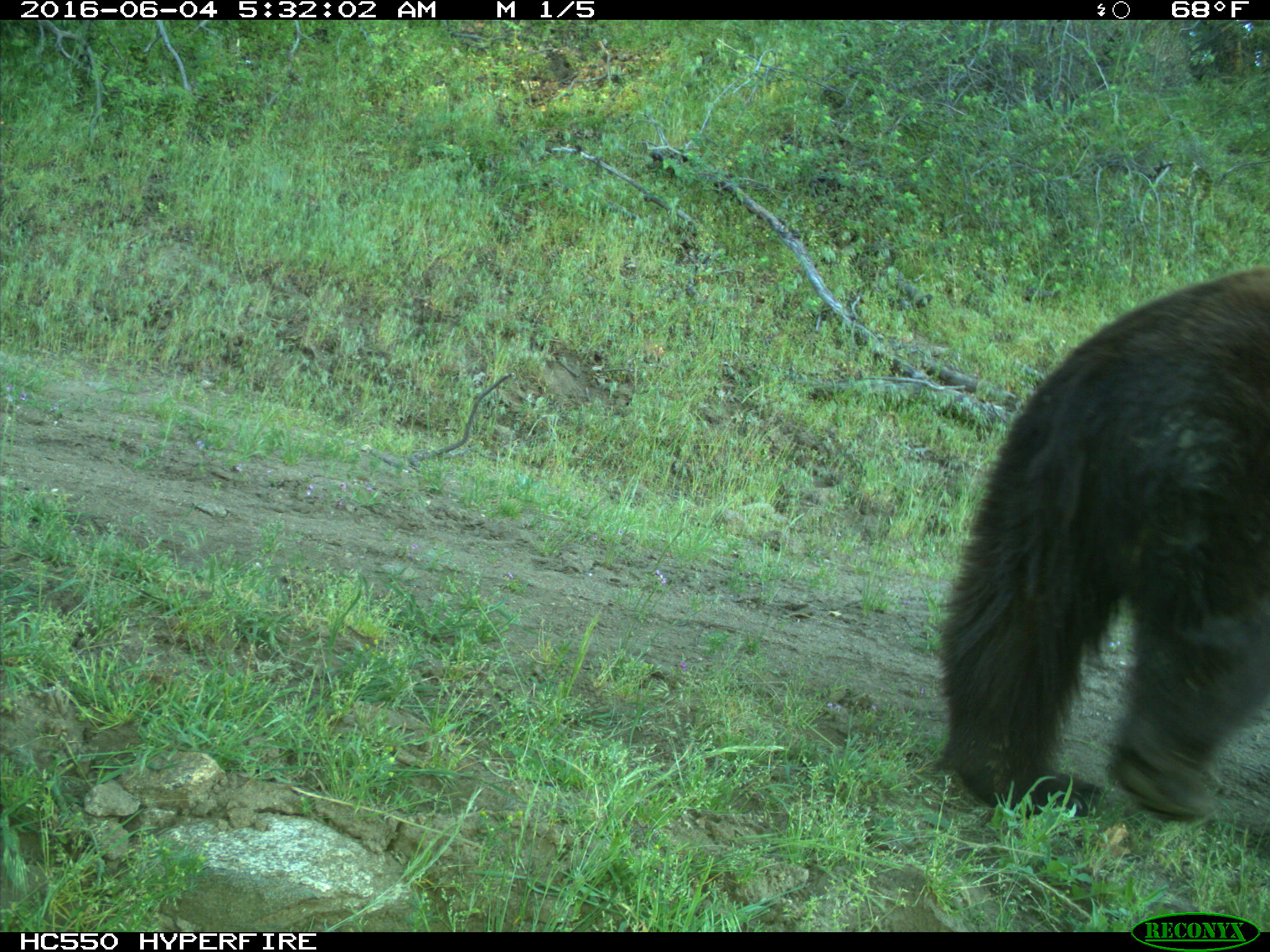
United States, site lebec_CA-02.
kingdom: Animalia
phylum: Chordata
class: Mammalia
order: Carnivora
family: Ursidae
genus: Ursus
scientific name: Ursus americanus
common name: american black bear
Ursus americanus (american black bear).